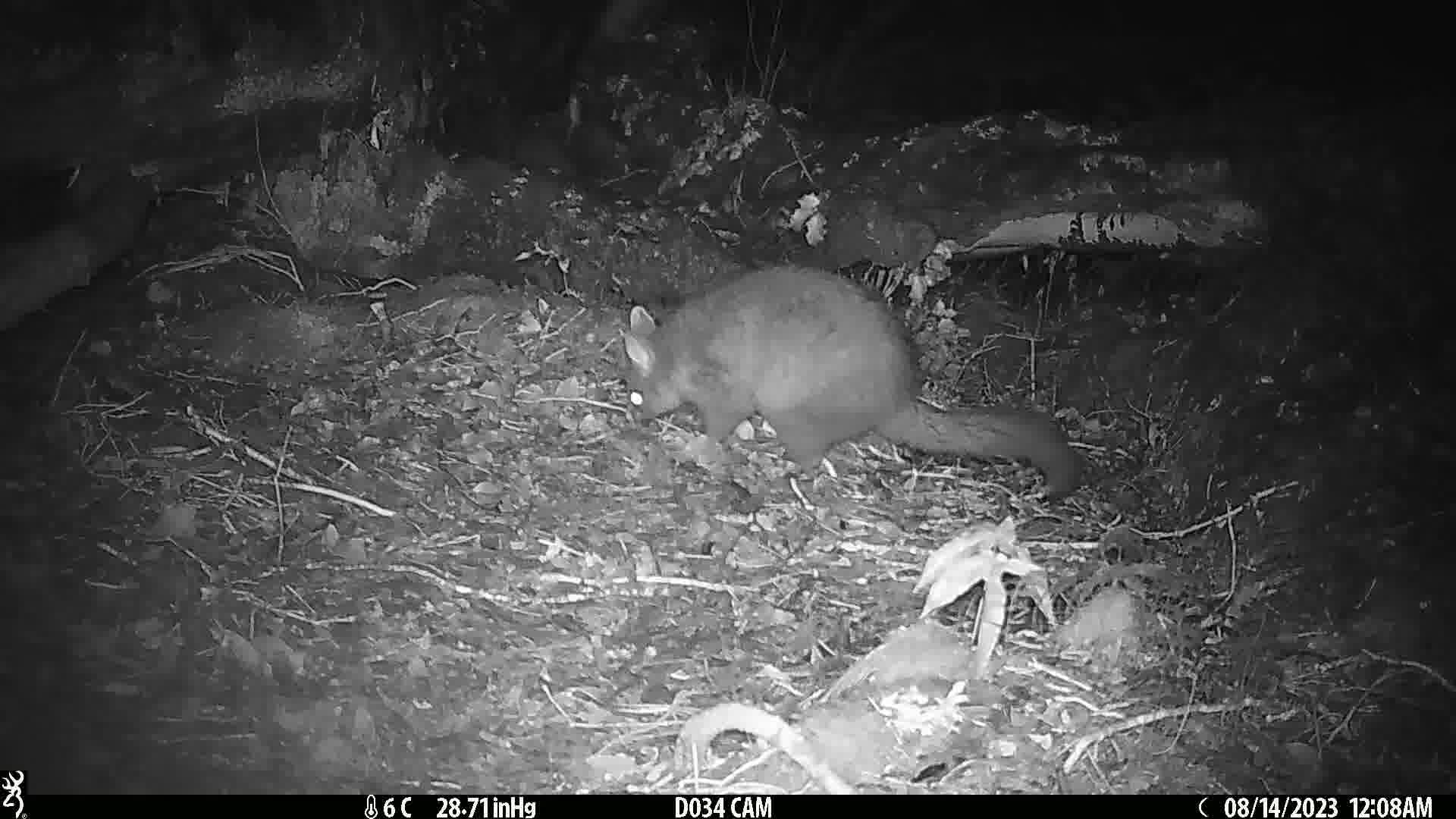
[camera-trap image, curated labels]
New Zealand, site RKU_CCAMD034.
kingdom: Animalia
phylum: Chordata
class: Mammalia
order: Diprotodontia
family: Phalangeridae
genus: Trichosurus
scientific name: Trichosurus vulpecula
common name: common brushtail possum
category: possum